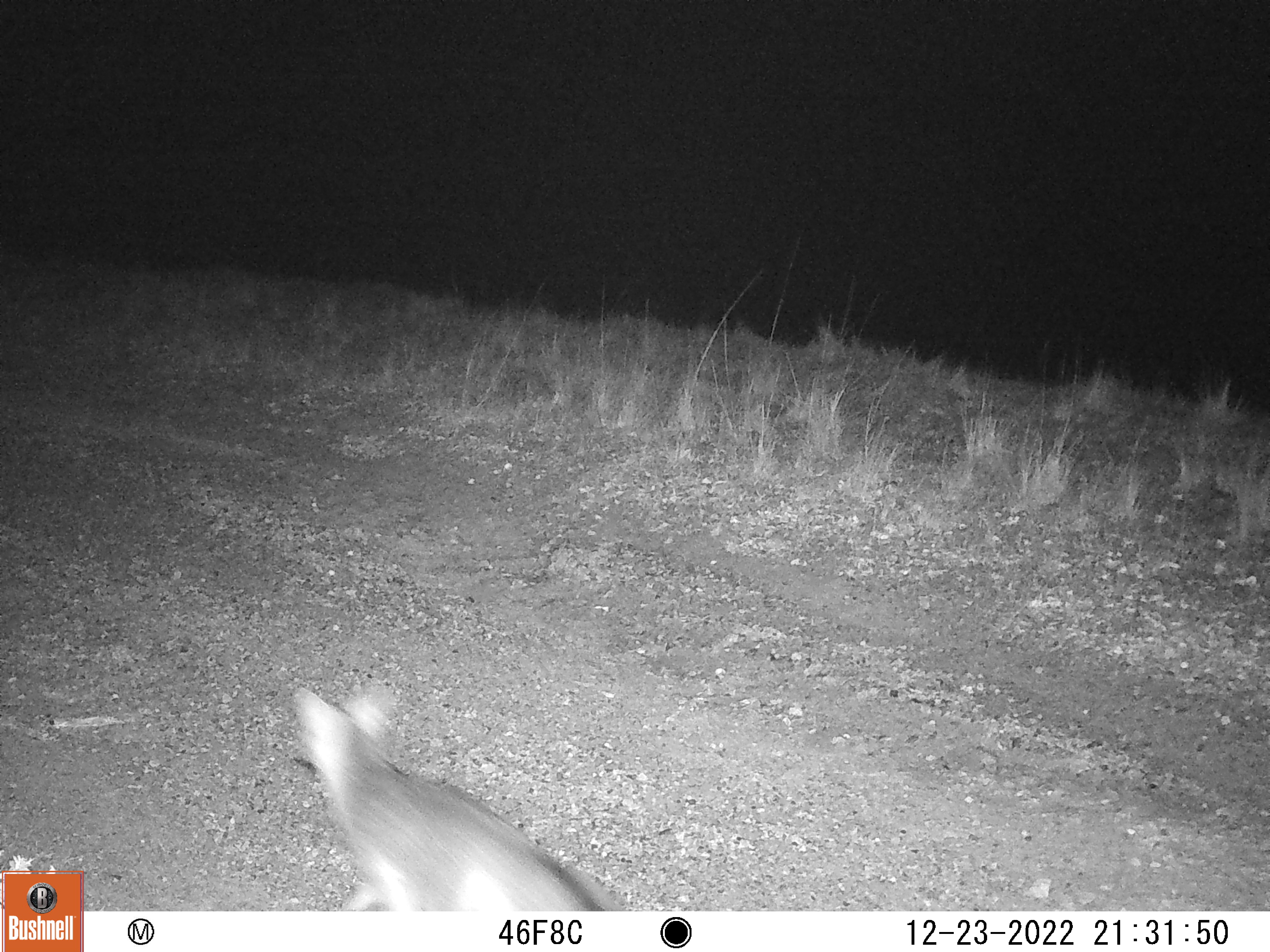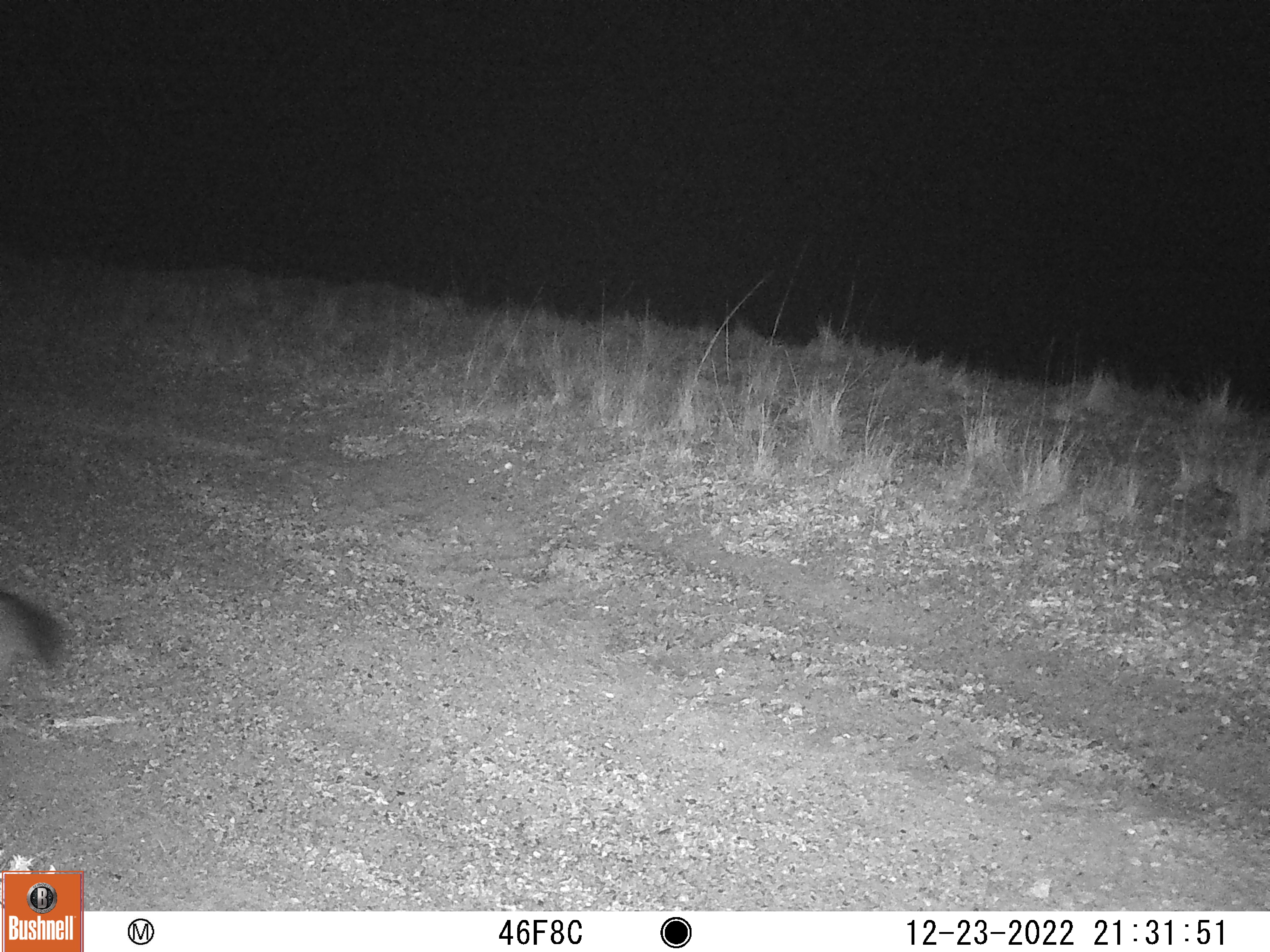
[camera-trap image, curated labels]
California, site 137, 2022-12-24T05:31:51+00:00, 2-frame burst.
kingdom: Animalia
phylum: Chordata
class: Mammalia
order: Carnivora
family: Canidae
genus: Urocyon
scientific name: Urocyon cinereoargenteus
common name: gray fox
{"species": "gray fox (Urocyon cinereoargenteus)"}